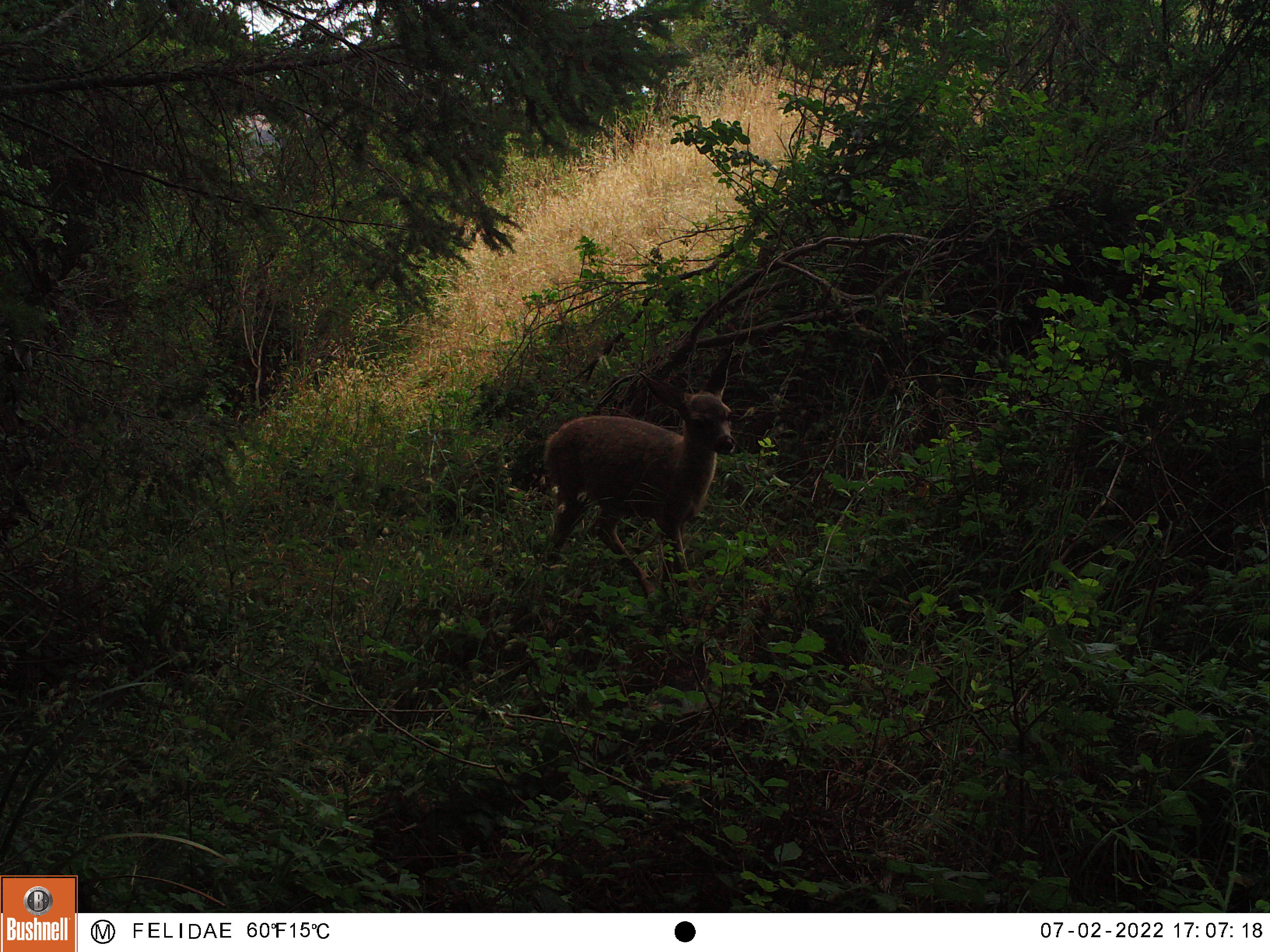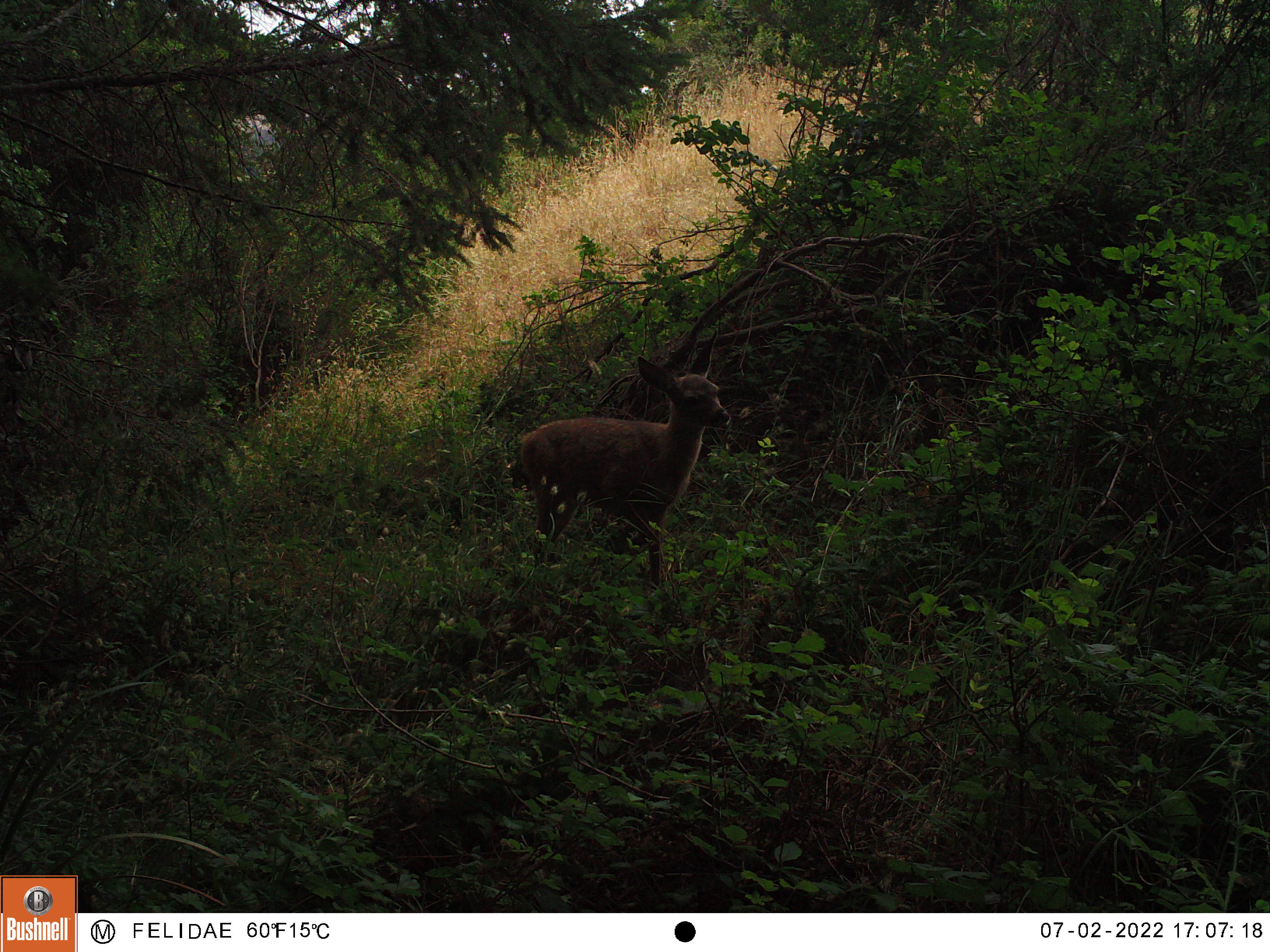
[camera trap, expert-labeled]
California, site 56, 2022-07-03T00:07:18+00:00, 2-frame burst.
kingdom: Animalia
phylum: Chordata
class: Mammalia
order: Artiodactyla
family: Cervidae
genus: Odocoileus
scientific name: Odocoileus hemionus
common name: mule deer